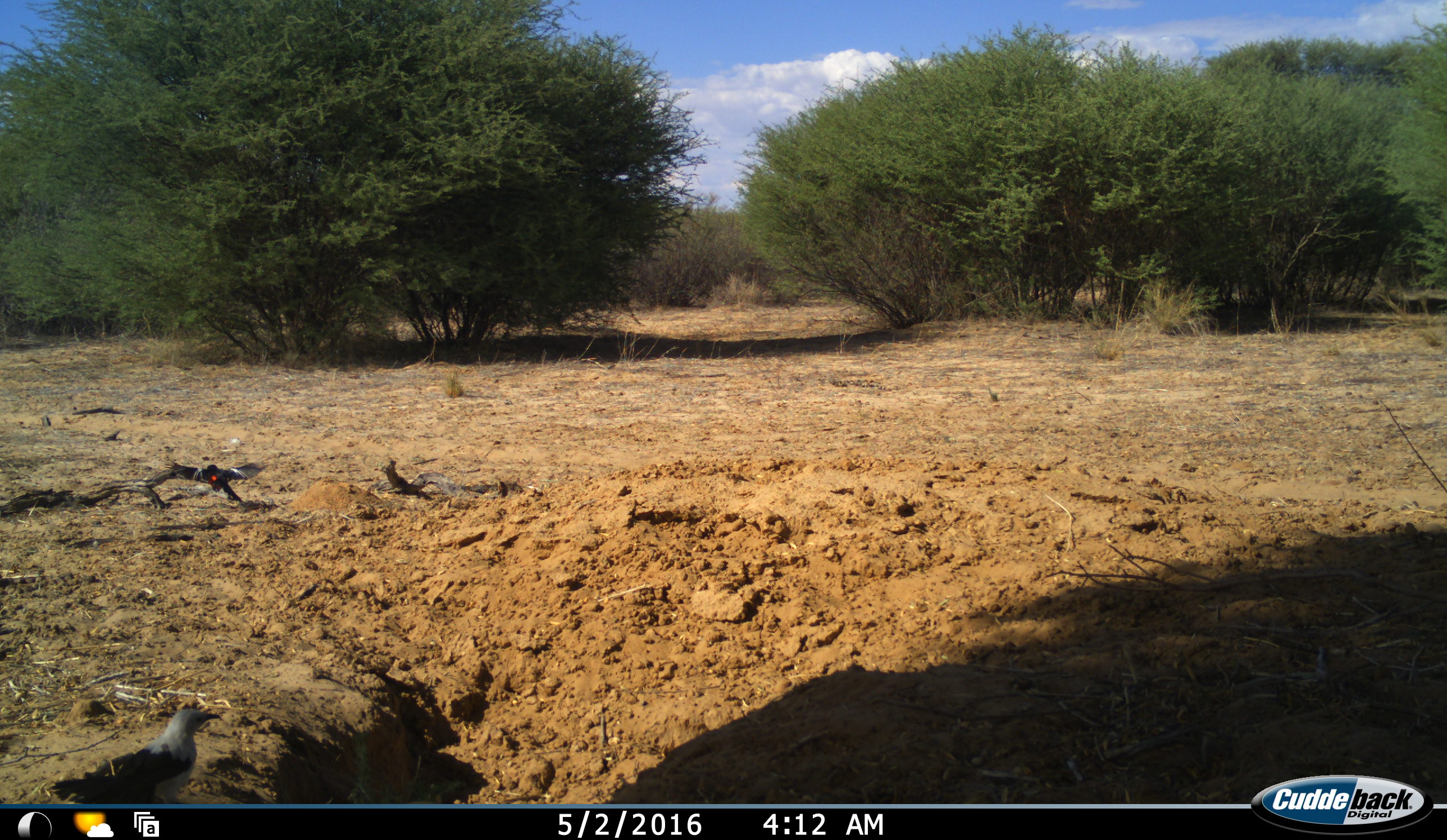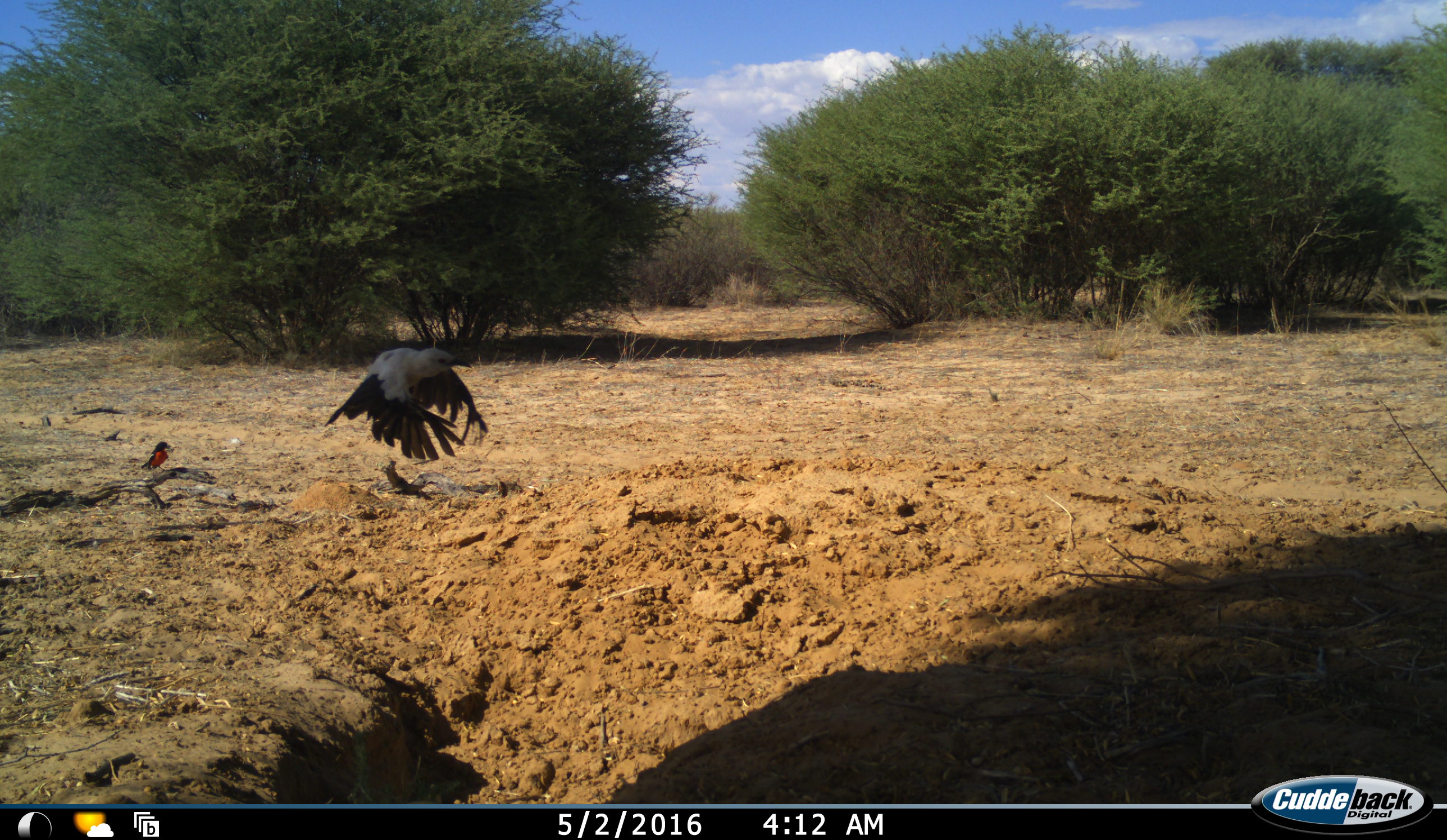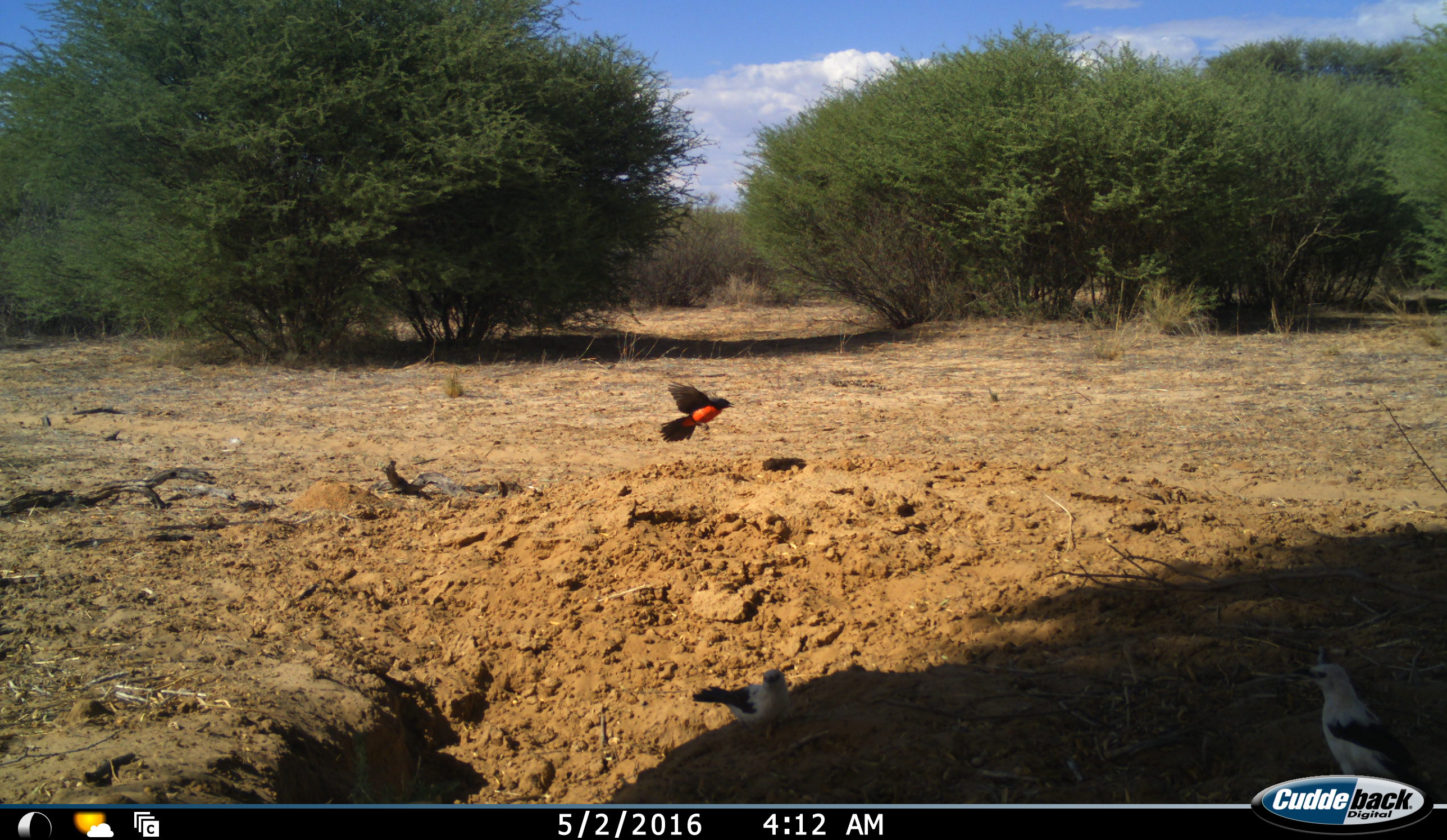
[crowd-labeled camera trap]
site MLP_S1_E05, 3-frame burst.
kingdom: Animalia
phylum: Chordata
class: Aves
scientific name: Aves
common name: bird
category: birdother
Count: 3.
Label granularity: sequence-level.